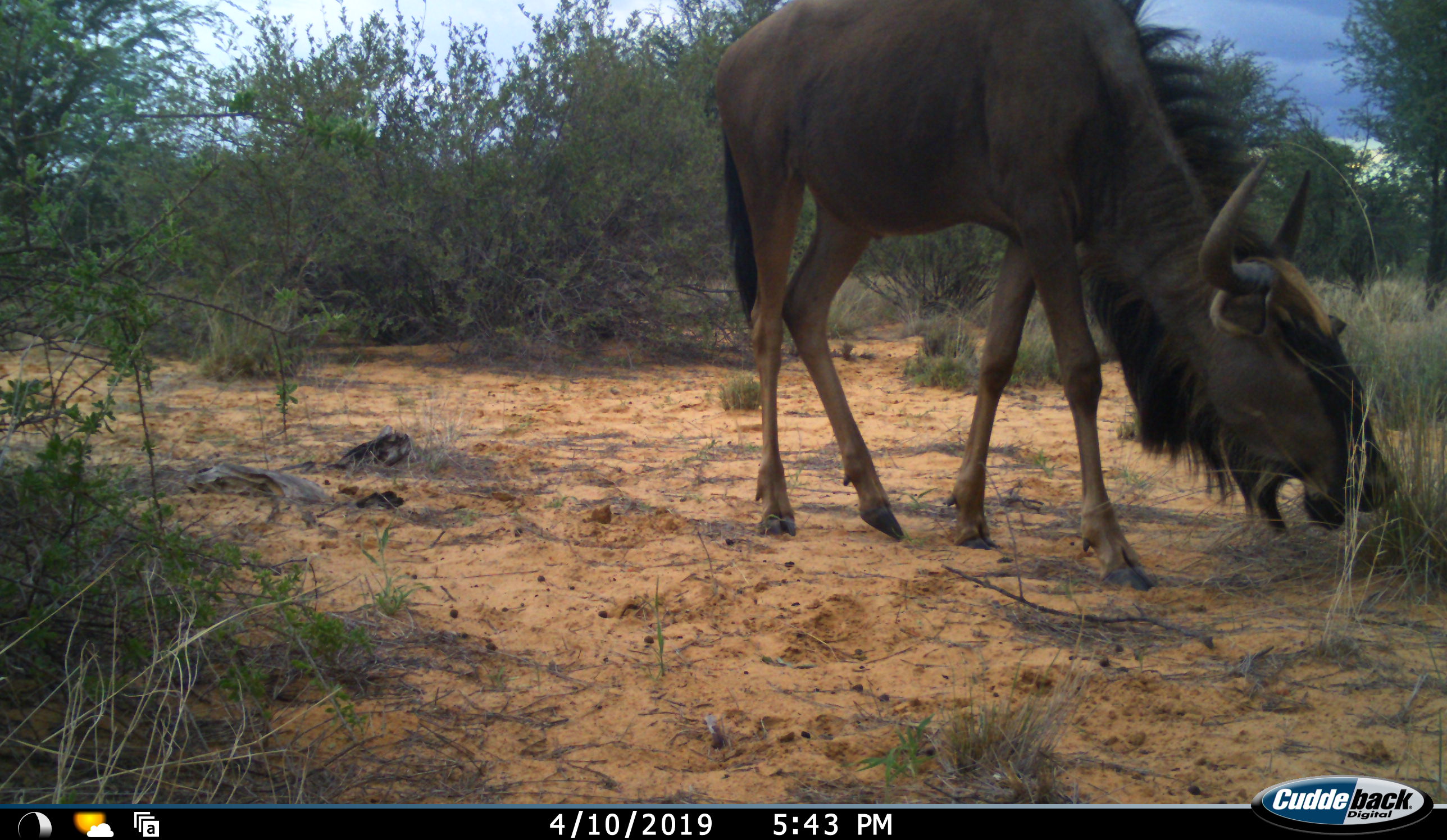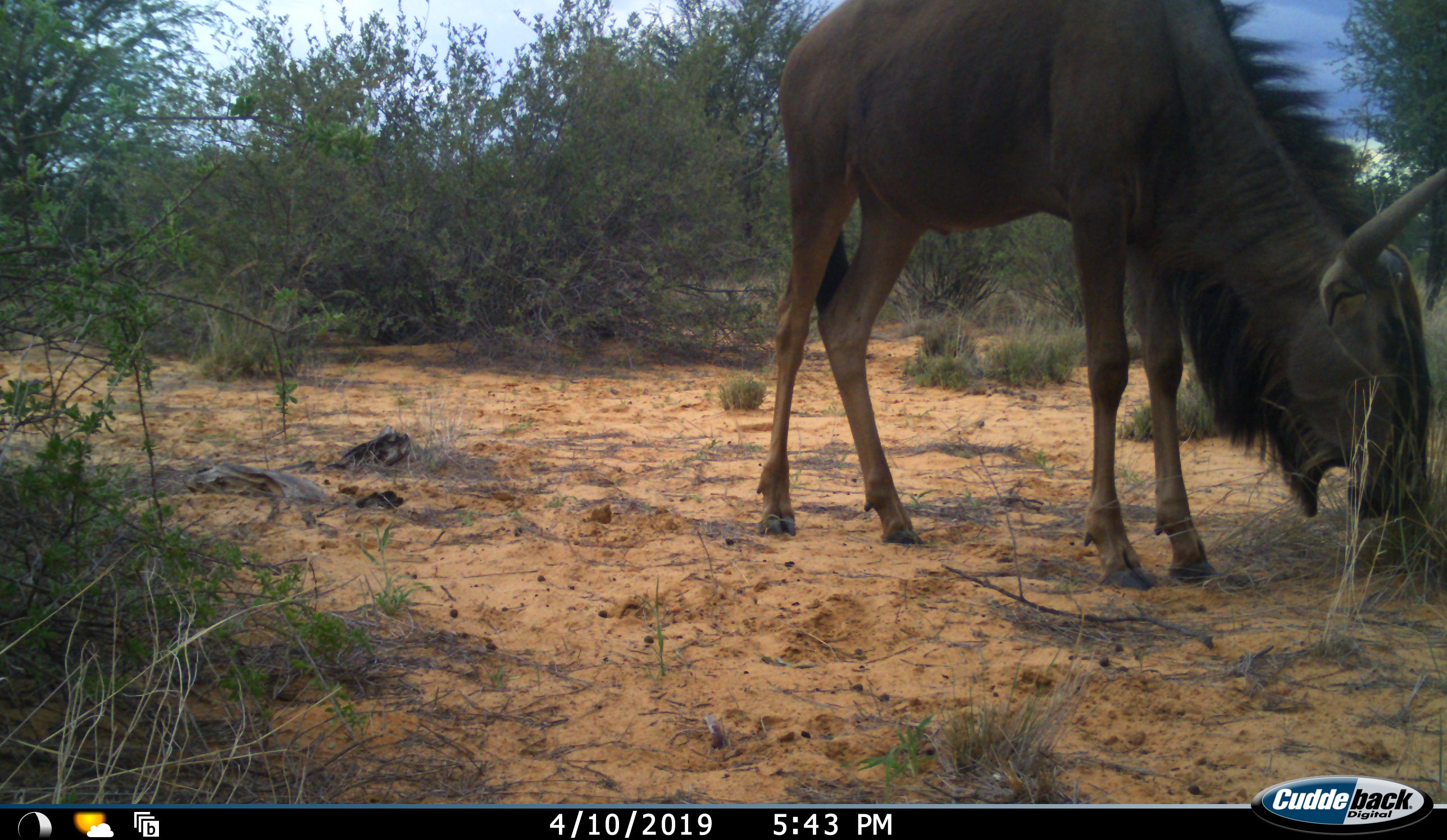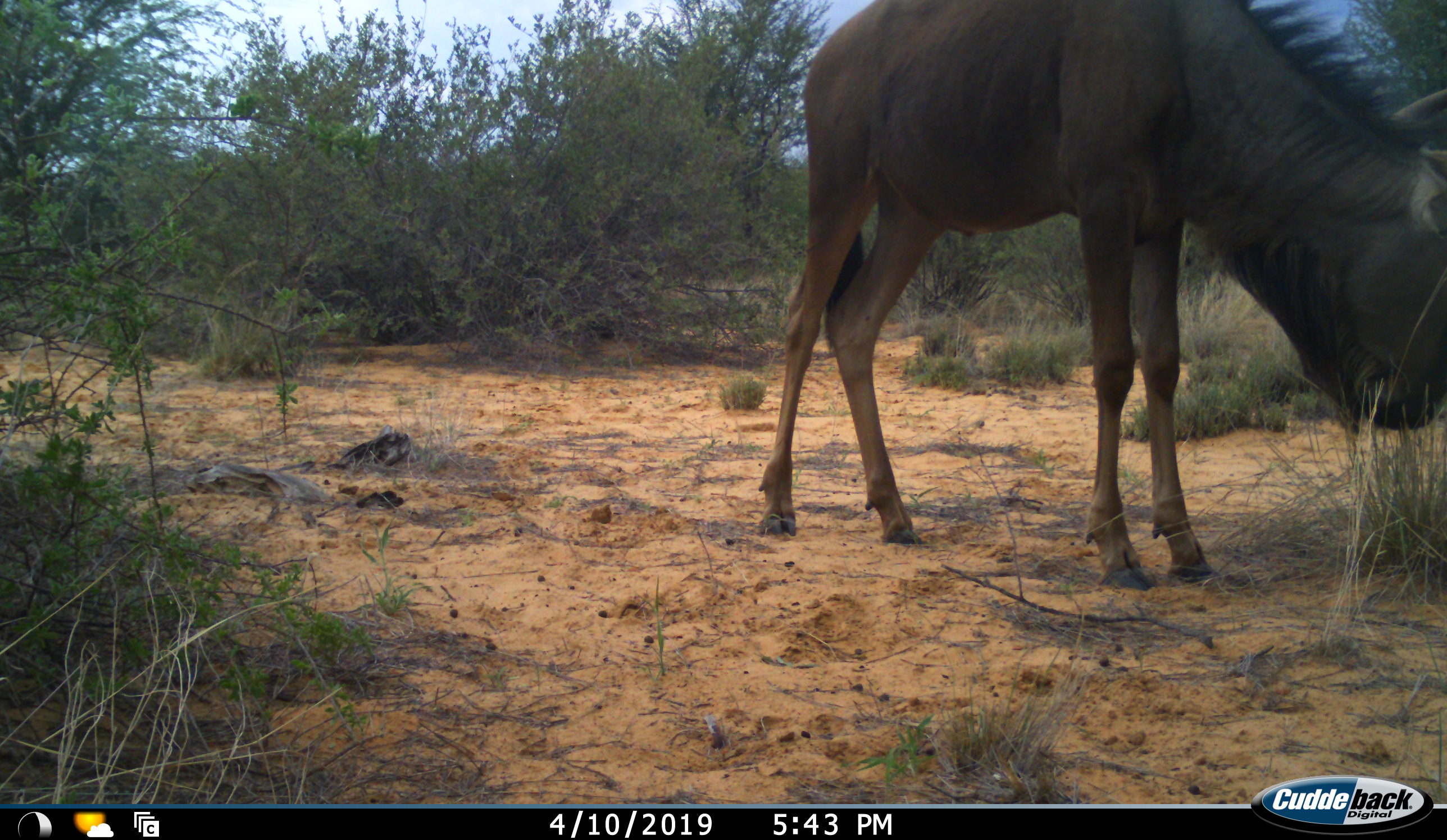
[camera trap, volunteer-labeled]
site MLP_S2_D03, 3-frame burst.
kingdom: Animalia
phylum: Chordata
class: Mammalia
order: Artiodactyla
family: Bovidae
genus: Connochaetes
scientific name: Connochaetes taurinus taurinus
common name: blue wildebeest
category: wildebeestblue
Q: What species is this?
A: Wildebeestblue (blue wildebeest) (Connochaetes taurinus taurinus).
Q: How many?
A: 1.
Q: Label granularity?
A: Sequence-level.